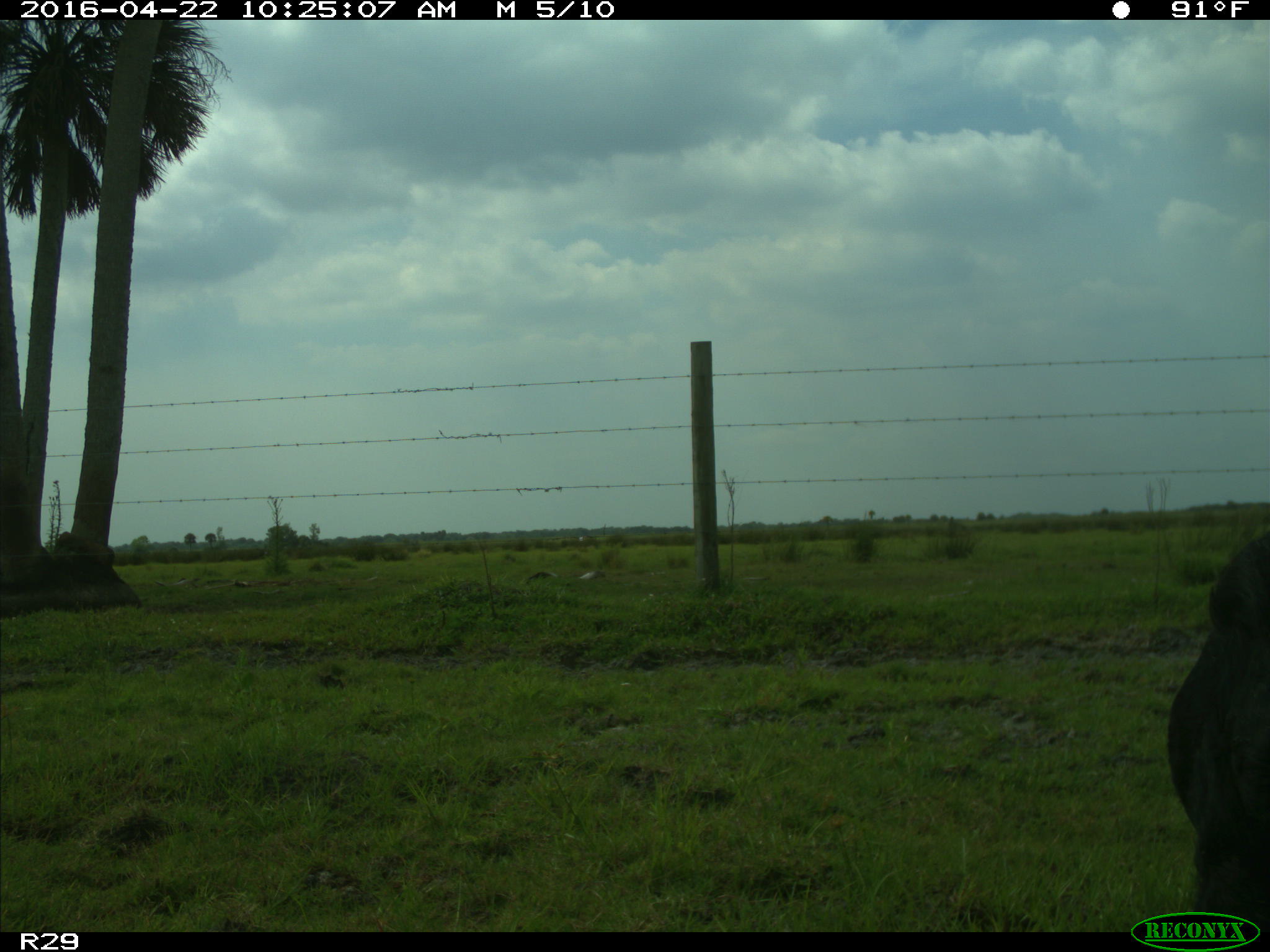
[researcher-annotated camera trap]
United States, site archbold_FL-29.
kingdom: Animalia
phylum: Chordata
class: Mammalia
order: Artiodactyla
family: Bovidae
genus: Bos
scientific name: Bos taurus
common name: domestic cow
Bos taurus (domestic cow).